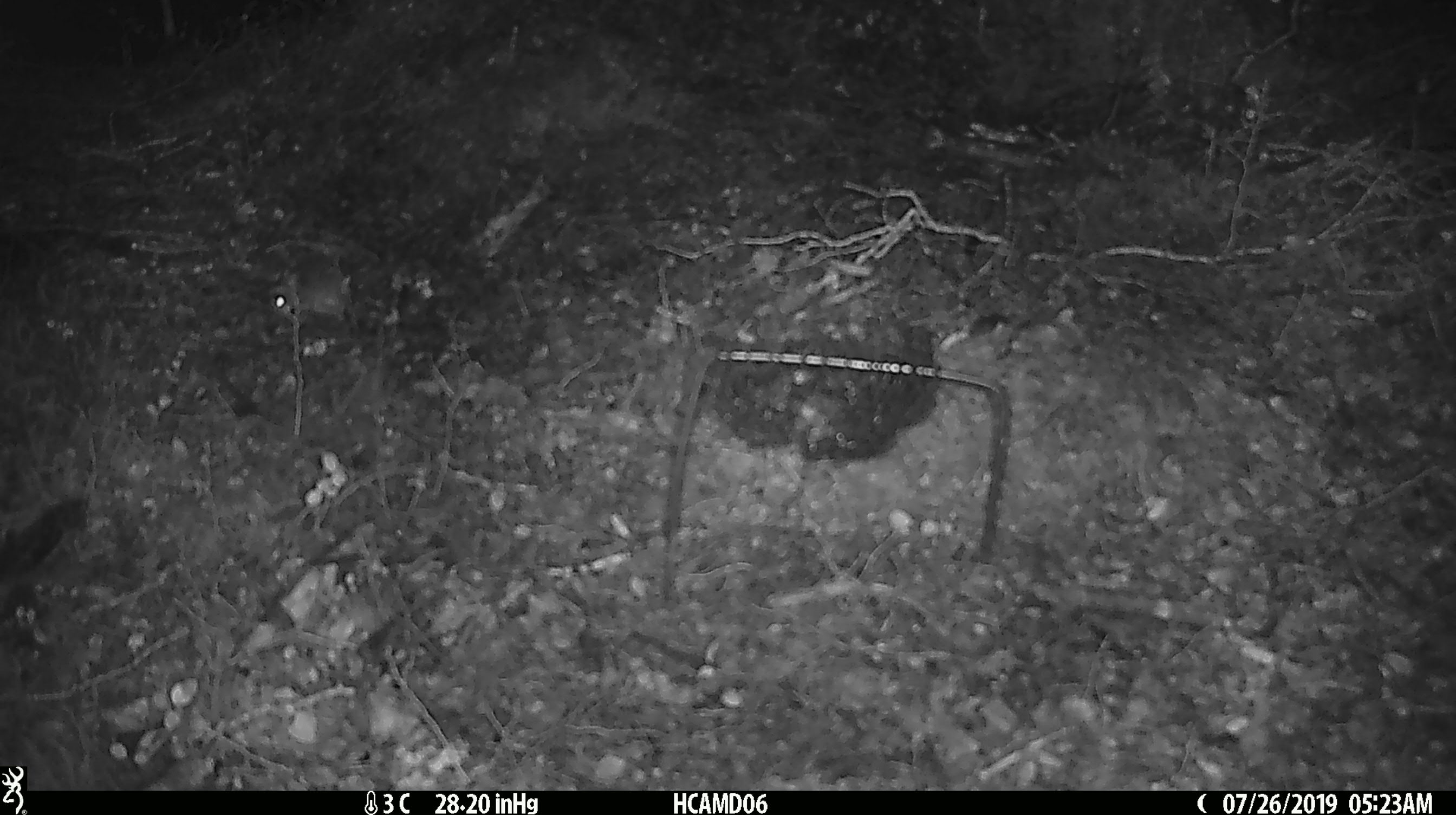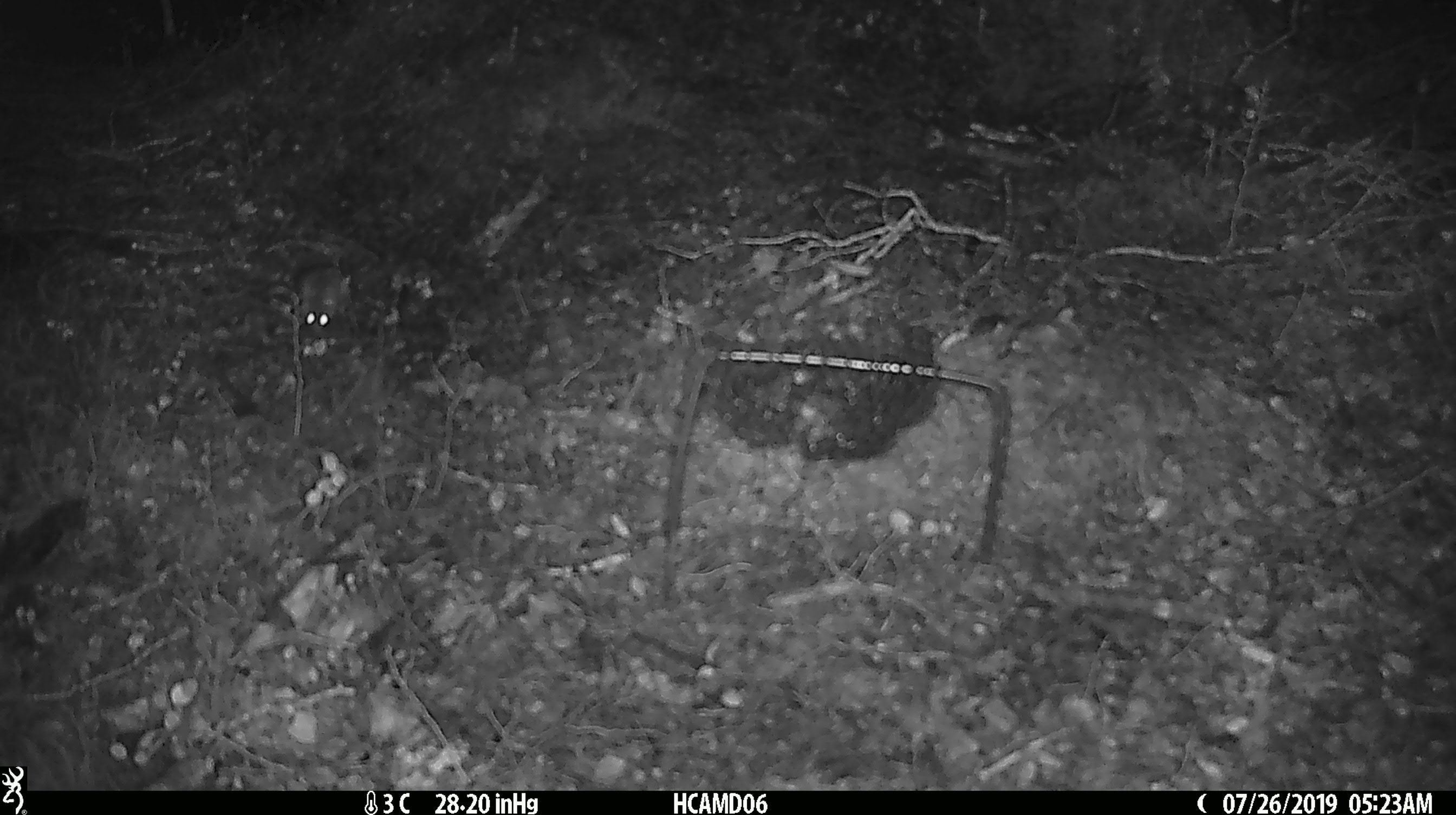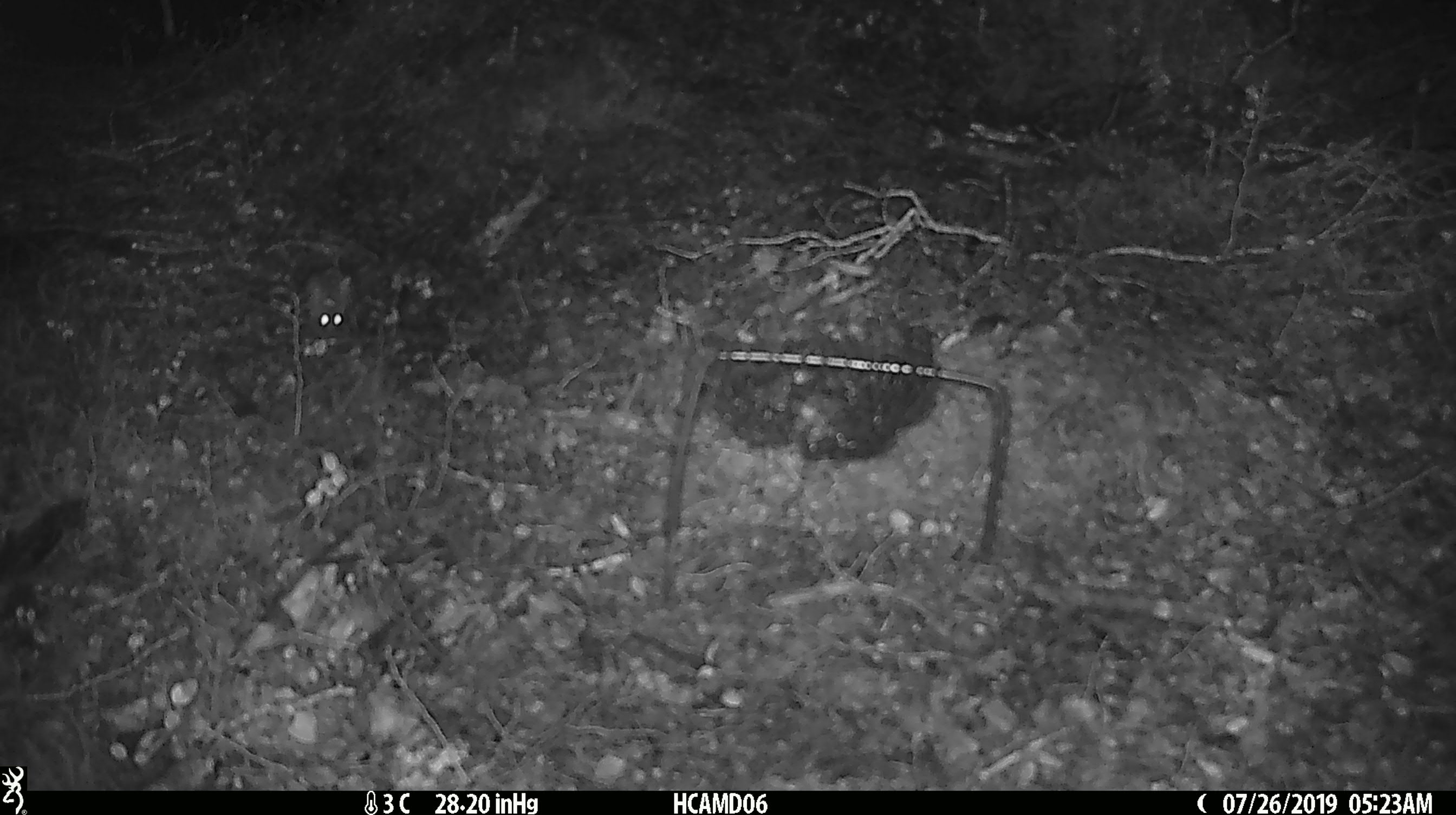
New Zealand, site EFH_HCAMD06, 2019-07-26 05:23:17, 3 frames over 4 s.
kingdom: Animalia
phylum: Chordata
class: Mammalia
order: Rodentia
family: Muridae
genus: Mus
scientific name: Mus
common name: mouse